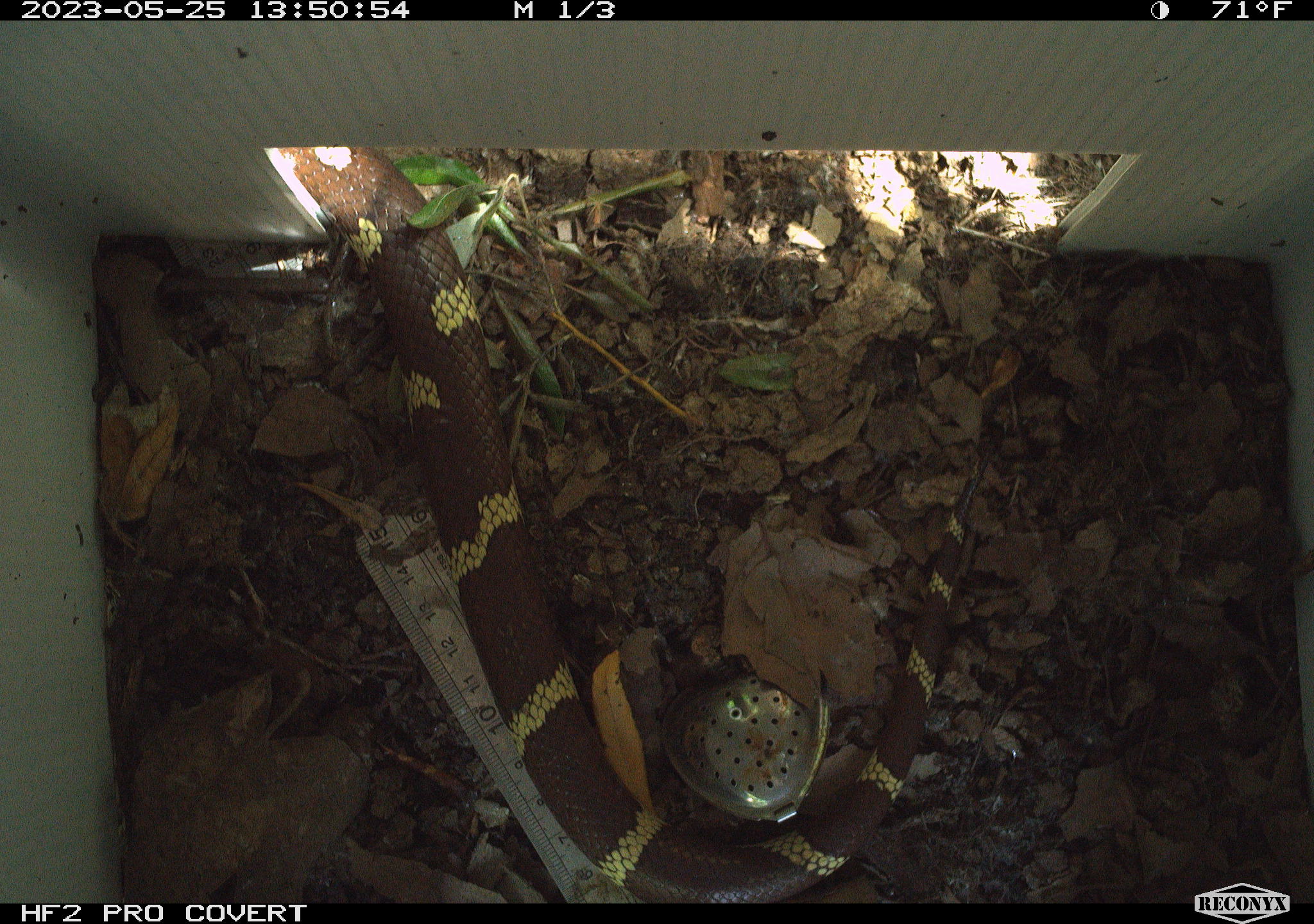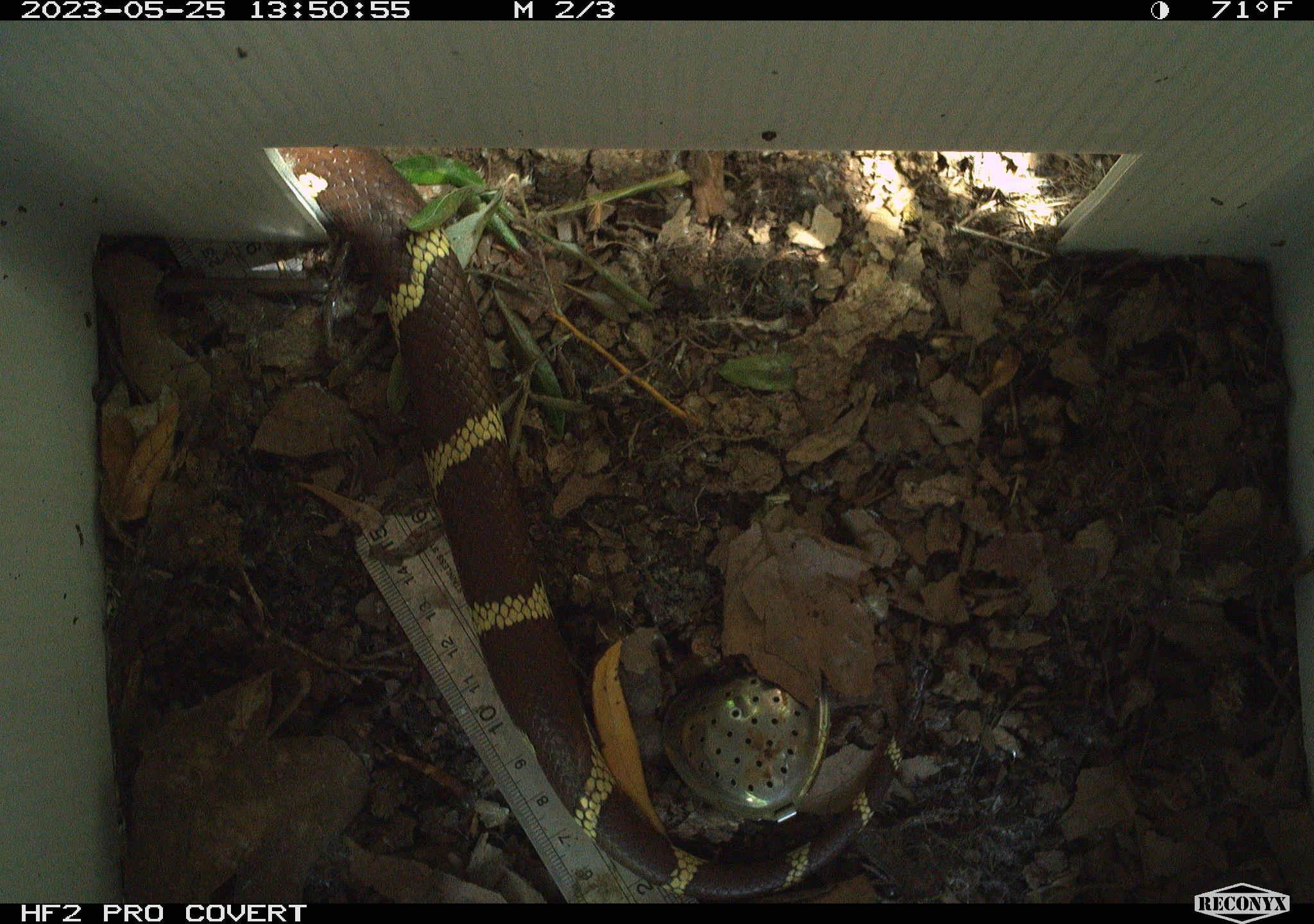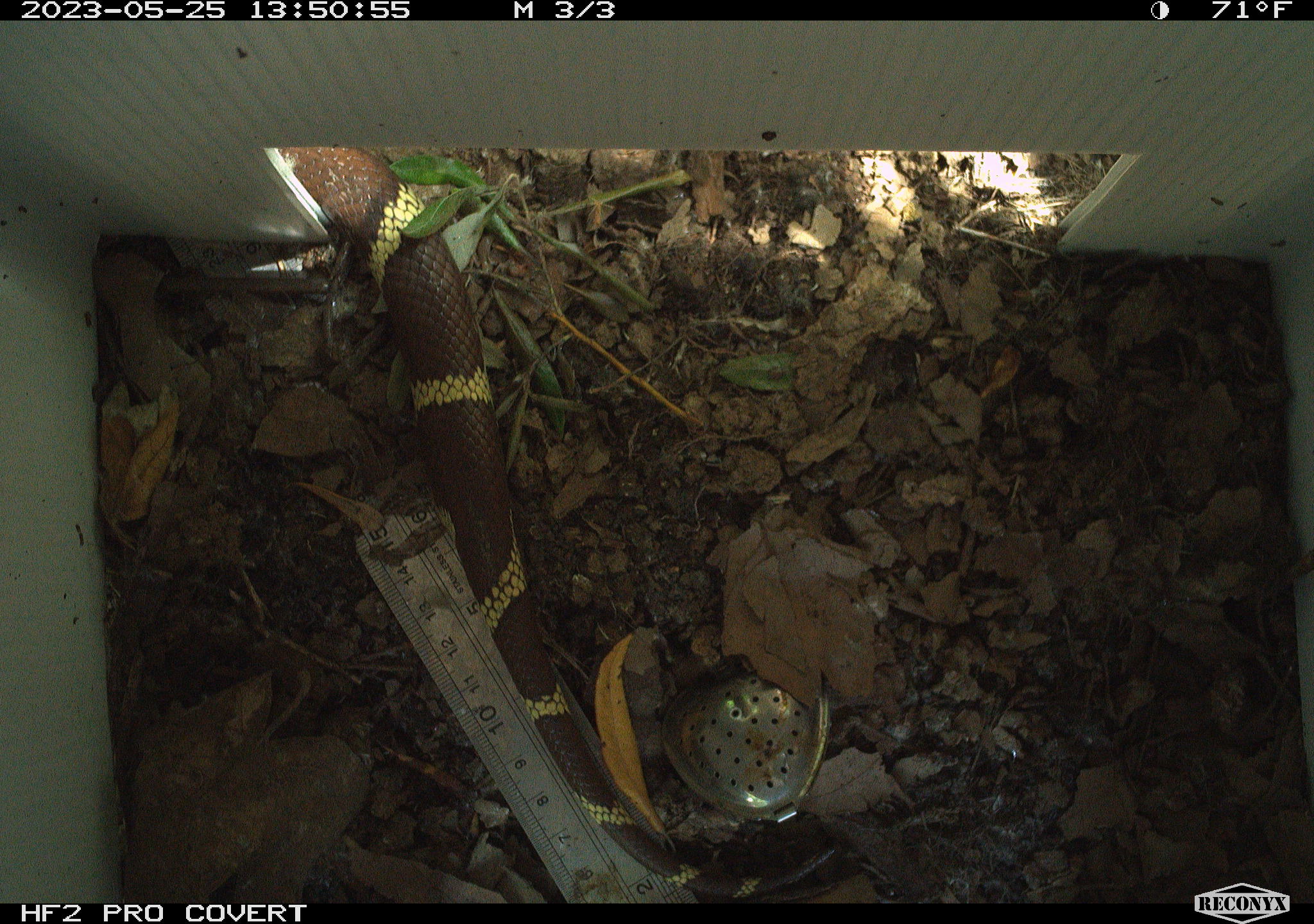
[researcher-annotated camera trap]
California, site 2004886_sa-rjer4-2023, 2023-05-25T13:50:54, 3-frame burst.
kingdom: Animalia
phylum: Chordata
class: Reptilia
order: Squamata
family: Colubridae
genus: Lampropeltis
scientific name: Lampropeltis californiae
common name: california kingsnake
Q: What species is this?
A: California kingsnake (Lampropeltis californiae).